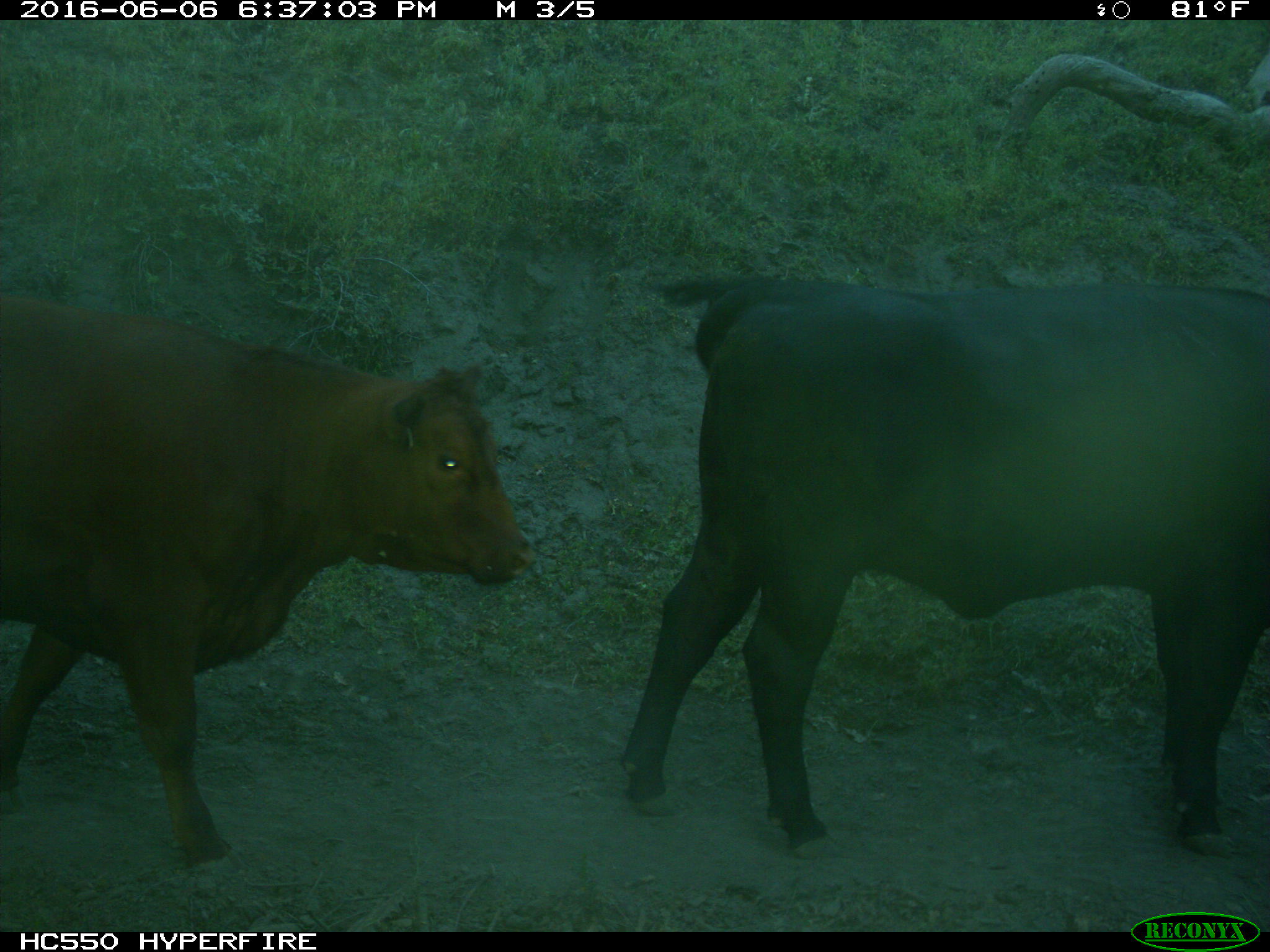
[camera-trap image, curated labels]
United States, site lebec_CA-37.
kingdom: Animalia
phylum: Chordata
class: Mammalia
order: Artiodactyla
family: Bovidae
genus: Bos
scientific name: Bos taurus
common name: domestic cow